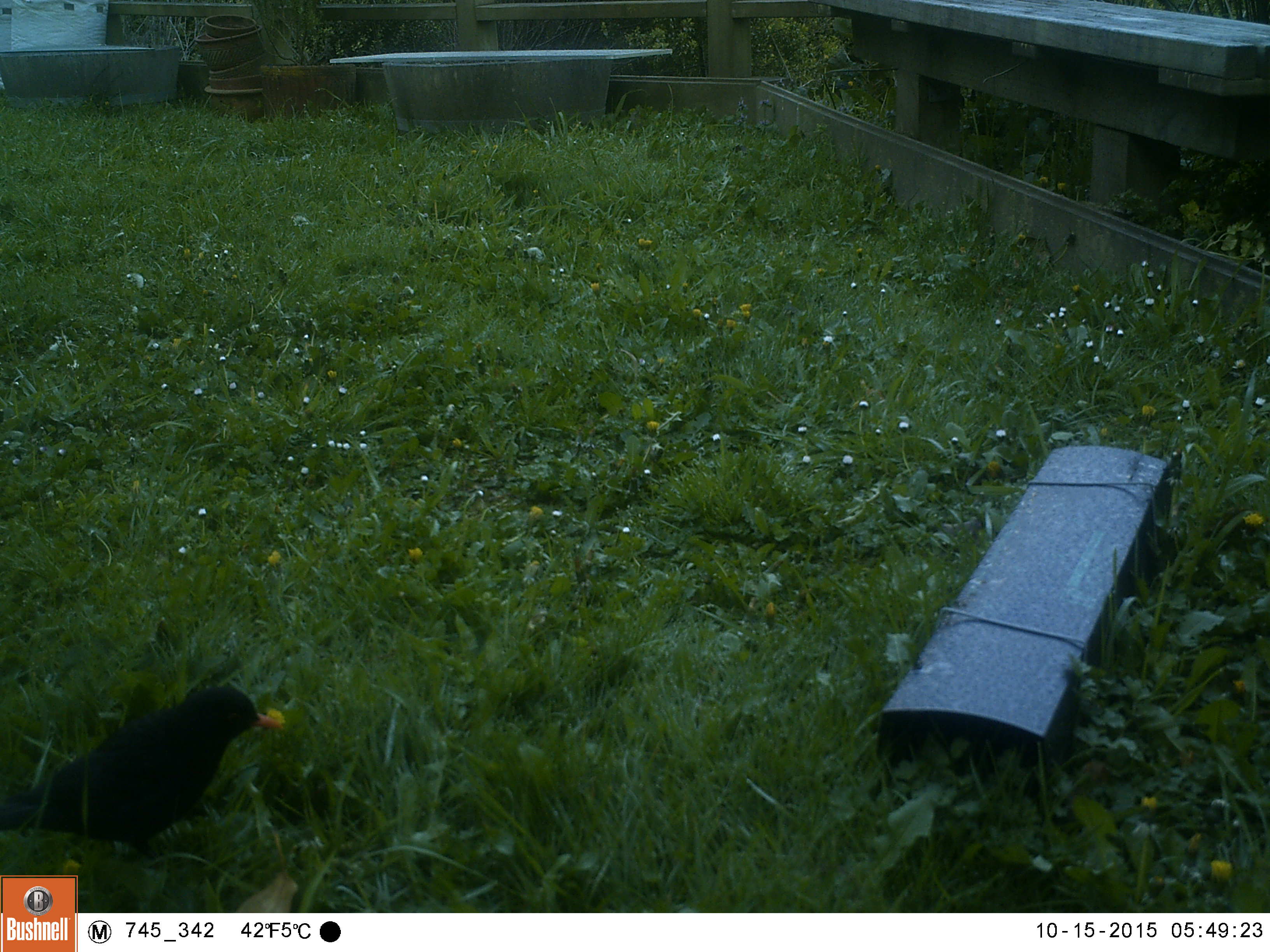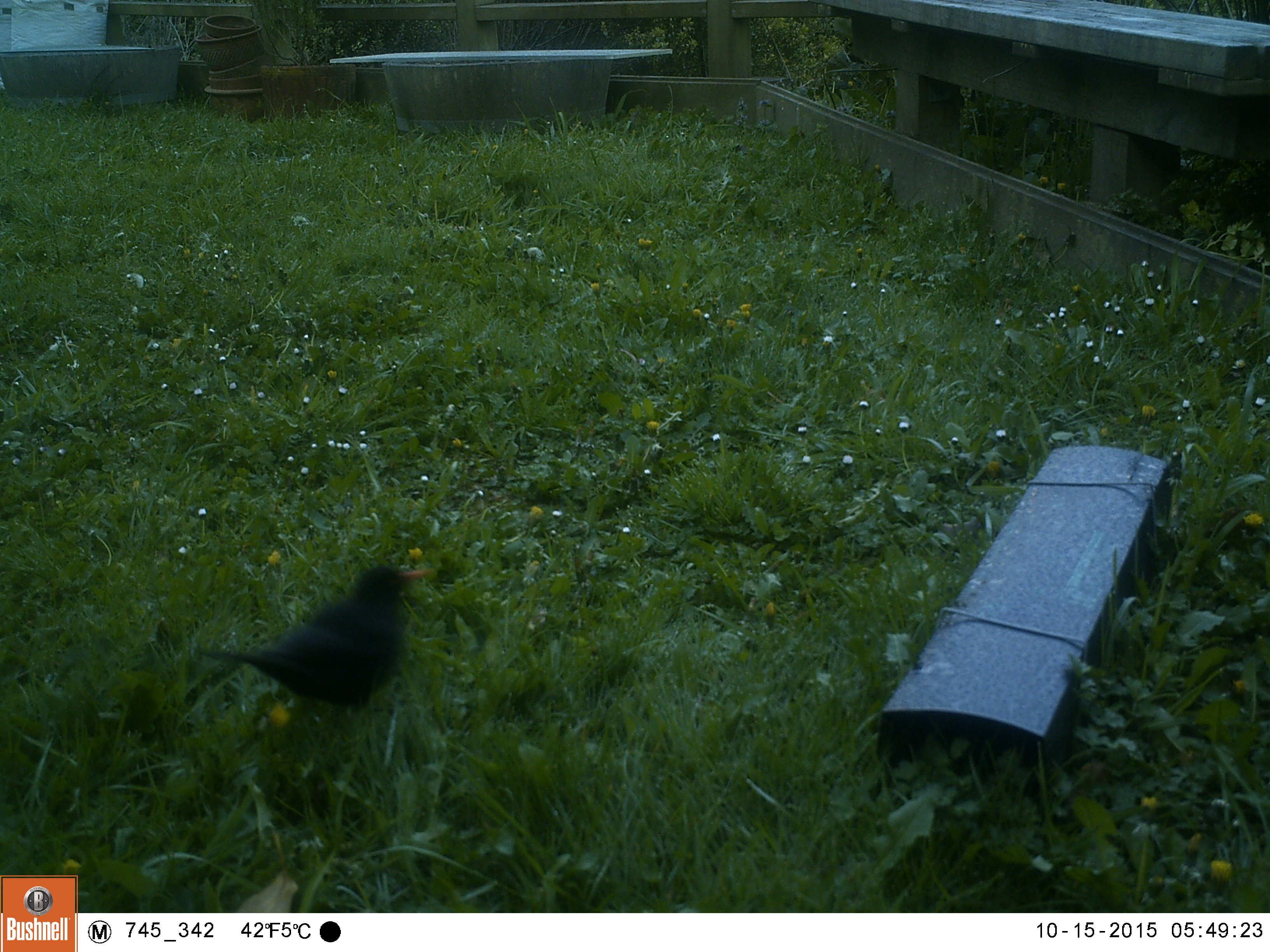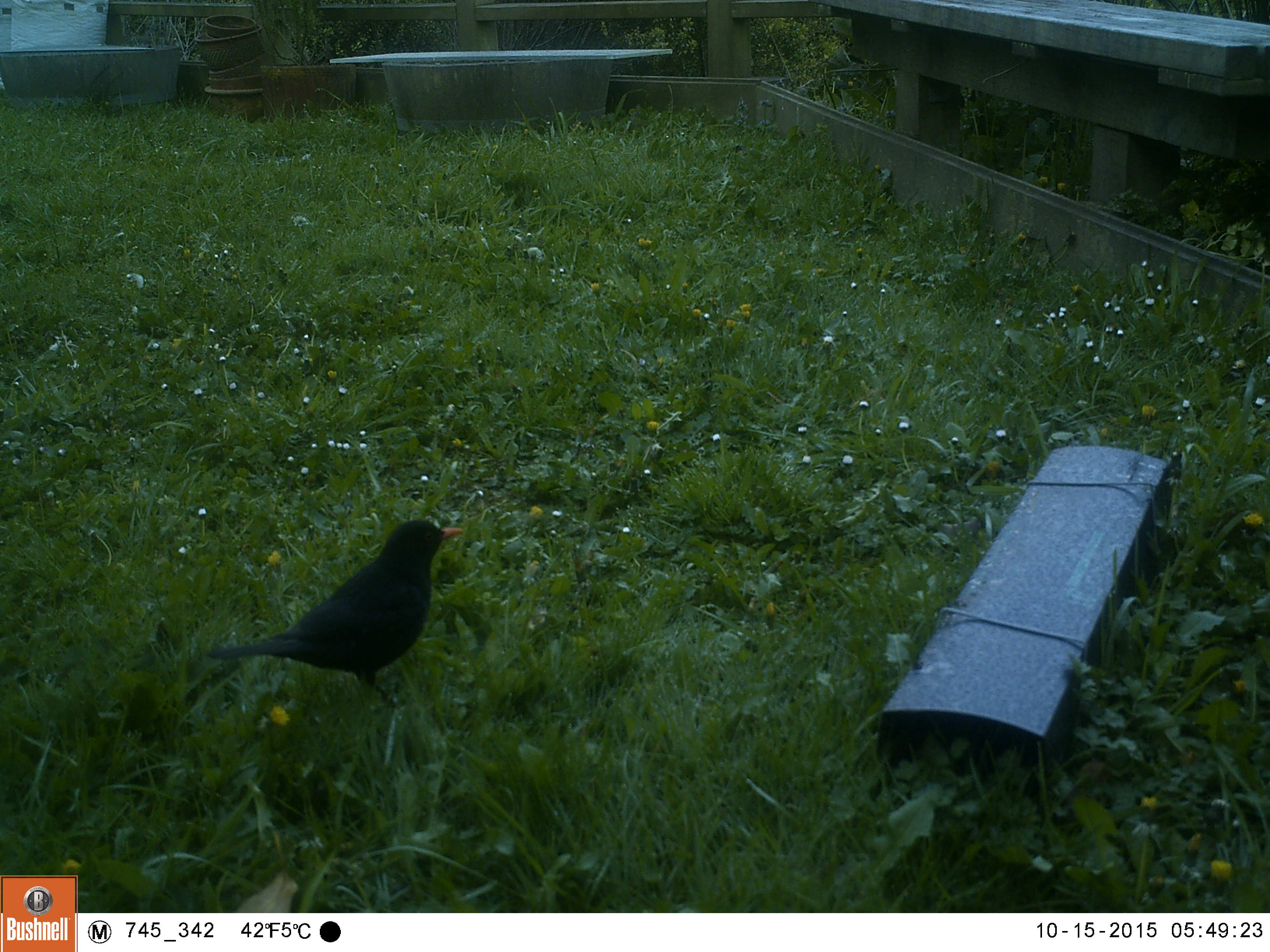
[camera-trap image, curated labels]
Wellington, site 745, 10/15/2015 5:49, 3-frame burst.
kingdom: Animalia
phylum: Chordata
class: Aves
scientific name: Aves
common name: bird